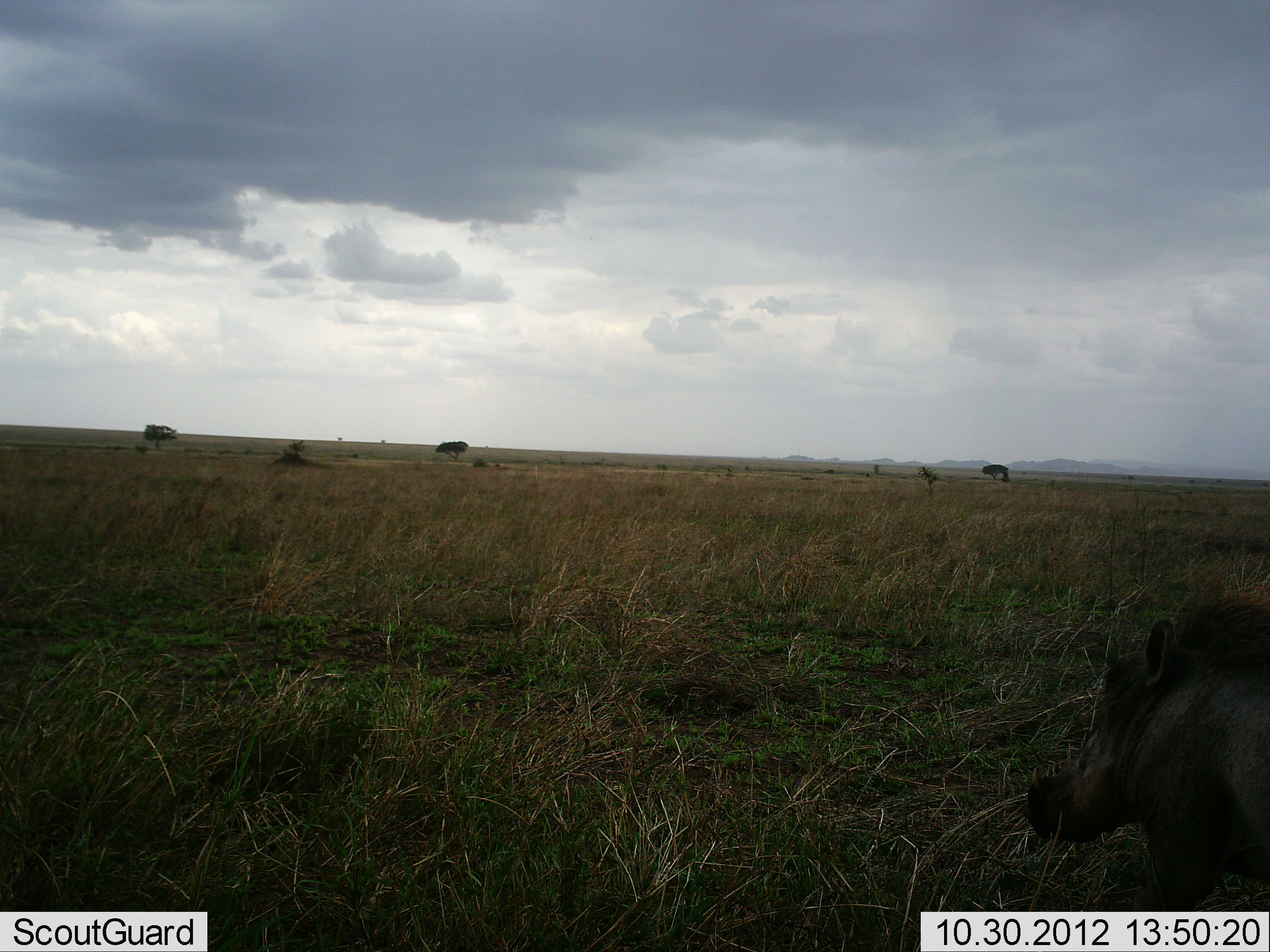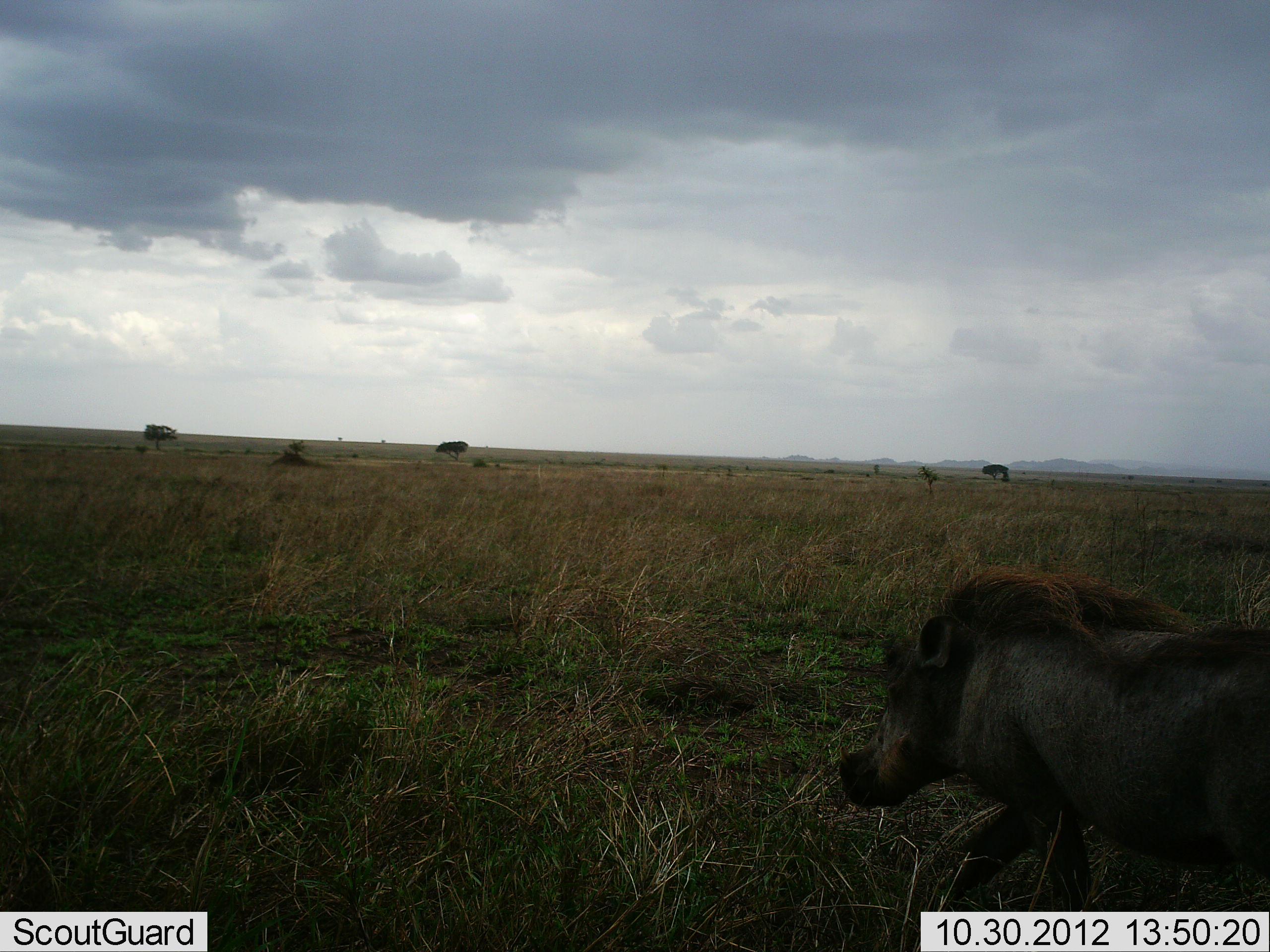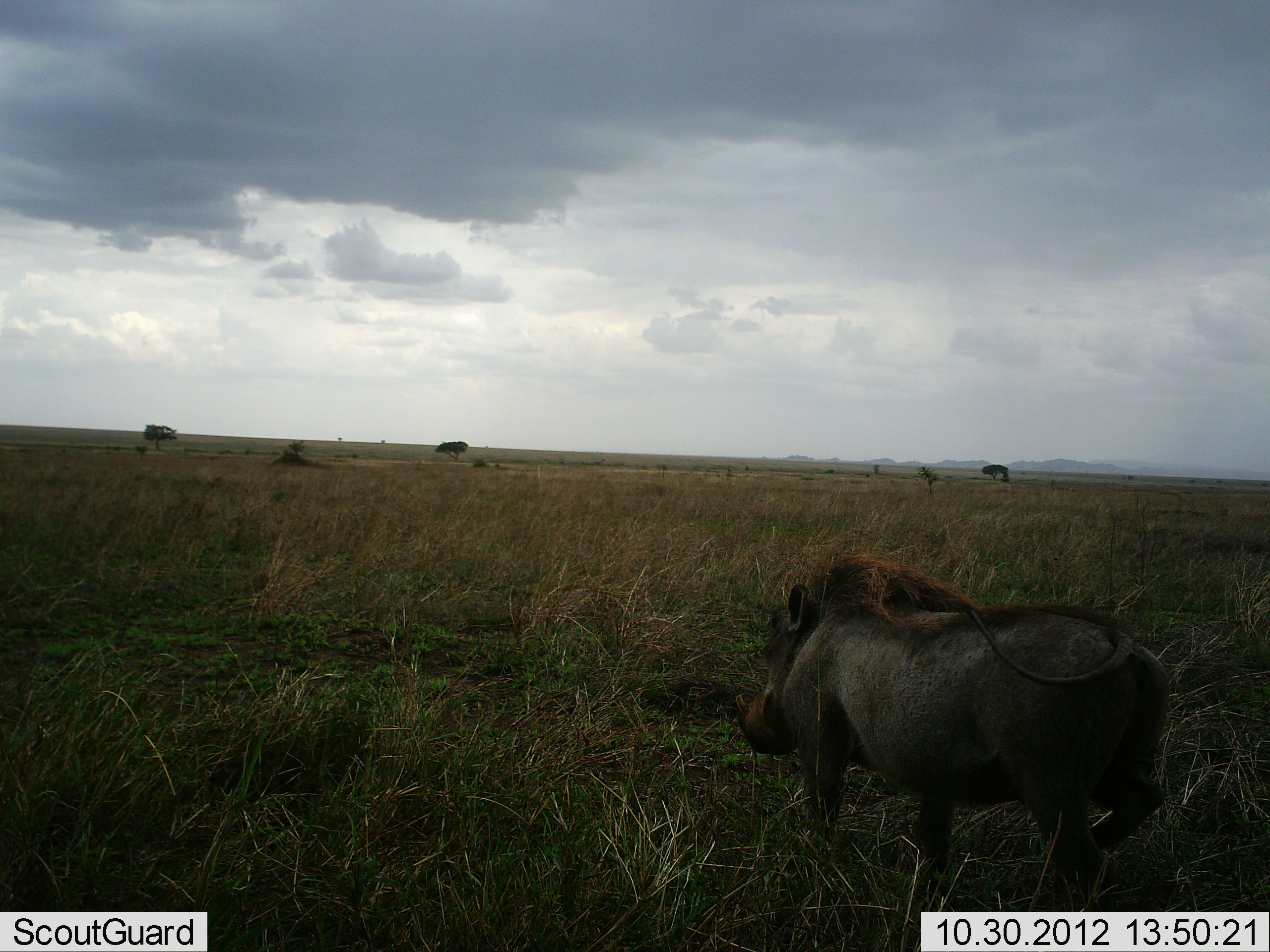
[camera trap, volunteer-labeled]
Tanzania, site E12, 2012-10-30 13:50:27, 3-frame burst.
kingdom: Animalia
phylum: Chordata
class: Mammalia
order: Artiodactyla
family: Suidae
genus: Phacochoerus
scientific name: Phacochoerus africanus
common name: warthog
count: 1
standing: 0%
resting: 0%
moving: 100%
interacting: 0%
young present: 0%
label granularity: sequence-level